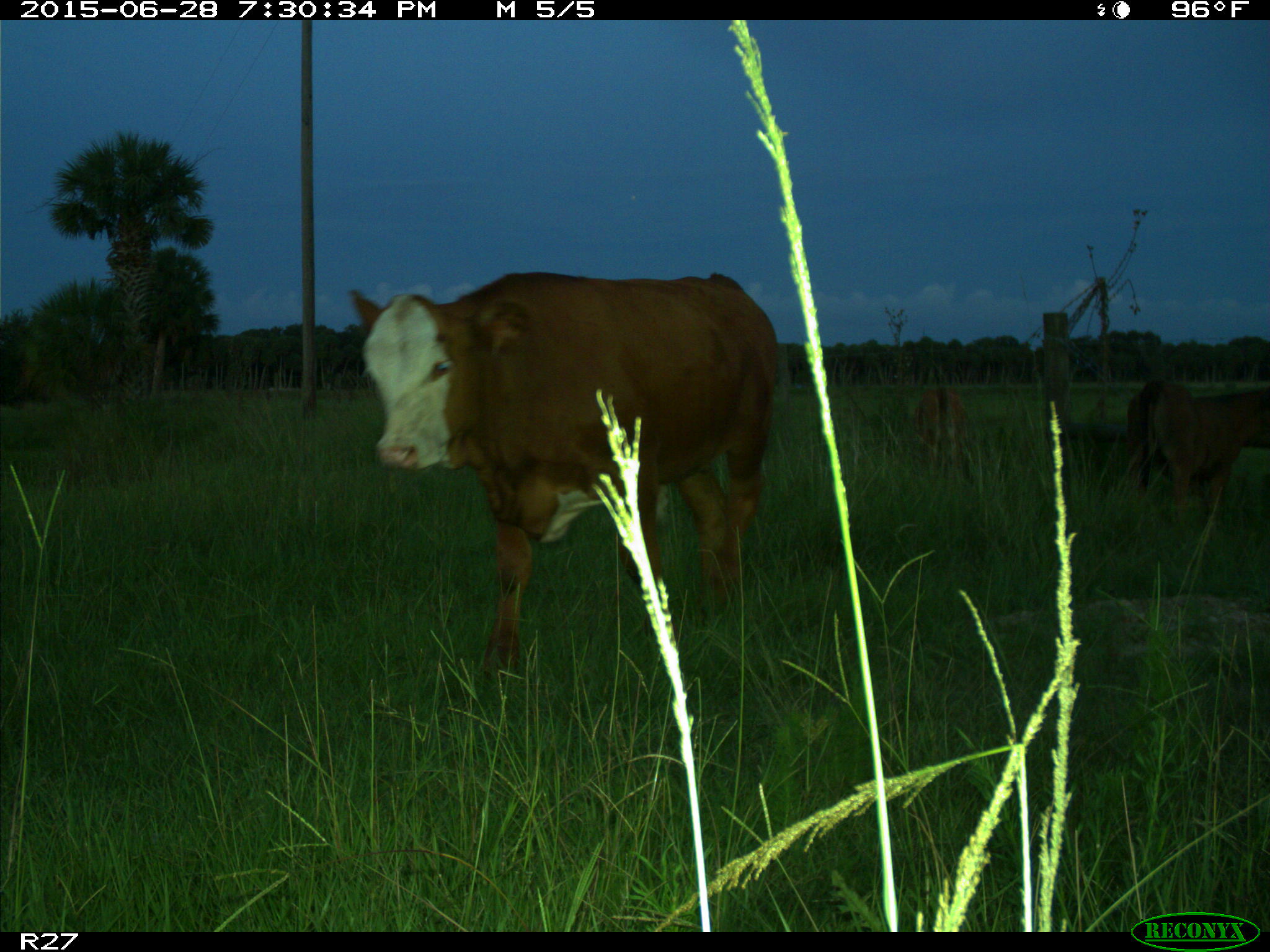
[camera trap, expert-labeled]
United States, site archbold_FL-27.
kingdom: Animalia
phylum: Chordata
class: Mammalia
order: Artiodactyla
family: Bovidae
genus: Bos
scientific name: Bos taurus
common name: domestic cow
Bos taurus (domestic cow).